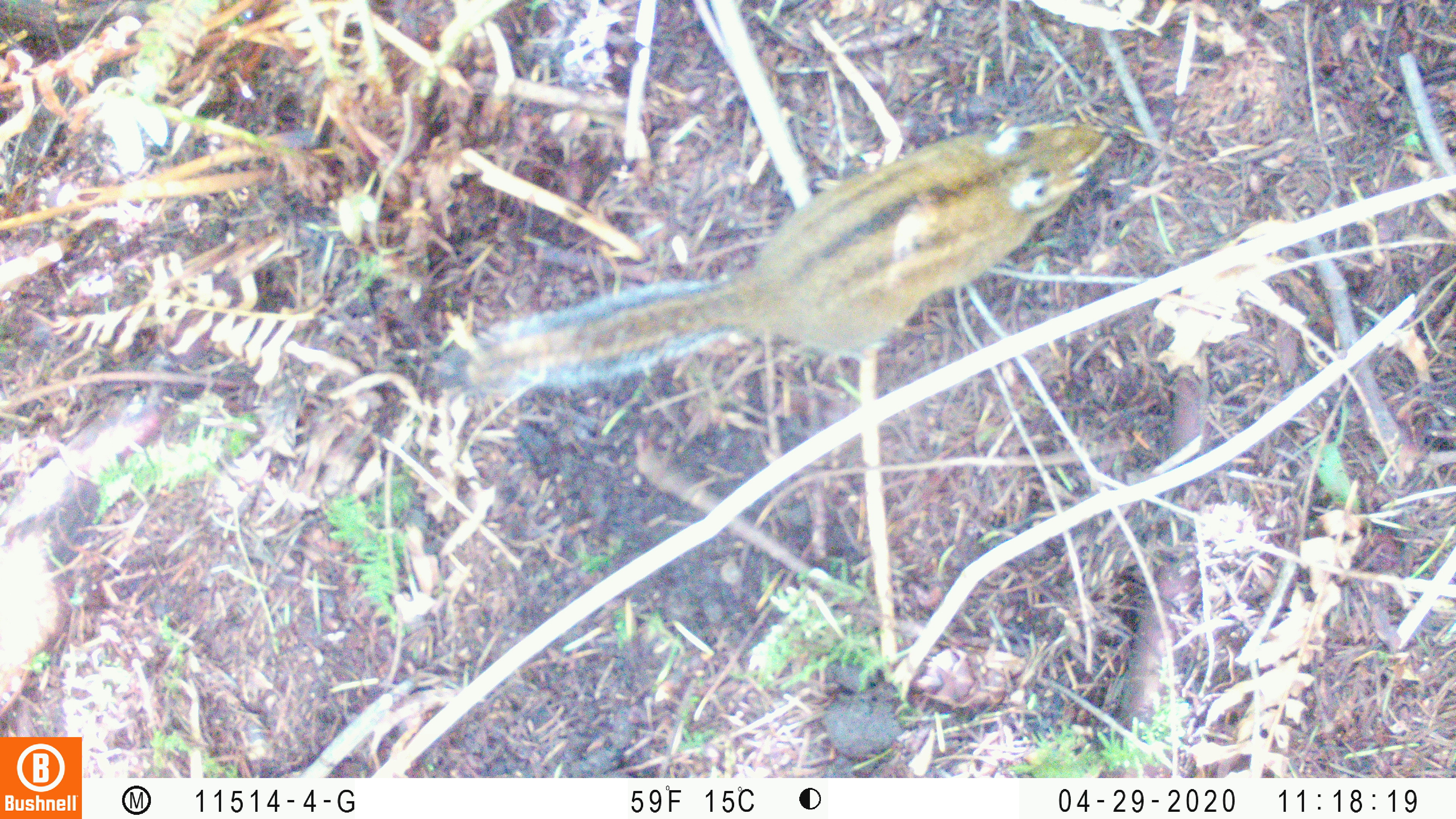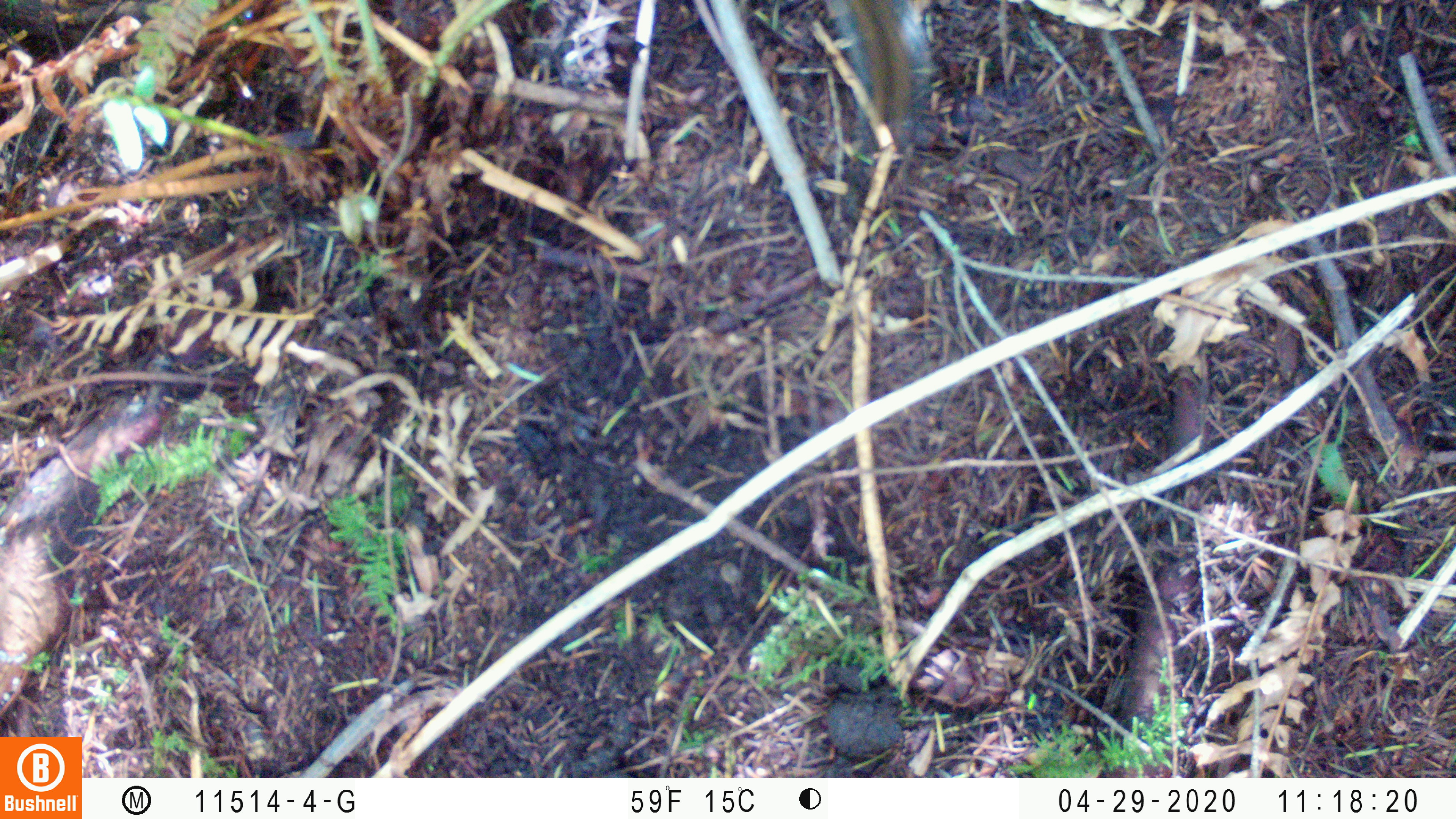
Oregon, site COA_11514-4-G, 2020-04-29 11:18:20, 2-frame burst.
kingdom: Animalia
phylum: Chordata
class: Mammalia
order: Rodentia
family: Sciuridae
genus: Neotamias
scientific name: Neotamias townsendii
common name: townsend's chipmunk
Townsend's chipmunk (Neotamias townsendii).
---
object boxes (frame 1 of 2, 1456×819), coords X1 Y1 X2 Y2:
townsend's chipmunk: 429 110 1123 410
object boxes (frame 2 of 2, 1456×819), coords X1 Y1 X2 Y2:
townsend's chipmunk: 825 0 941 150